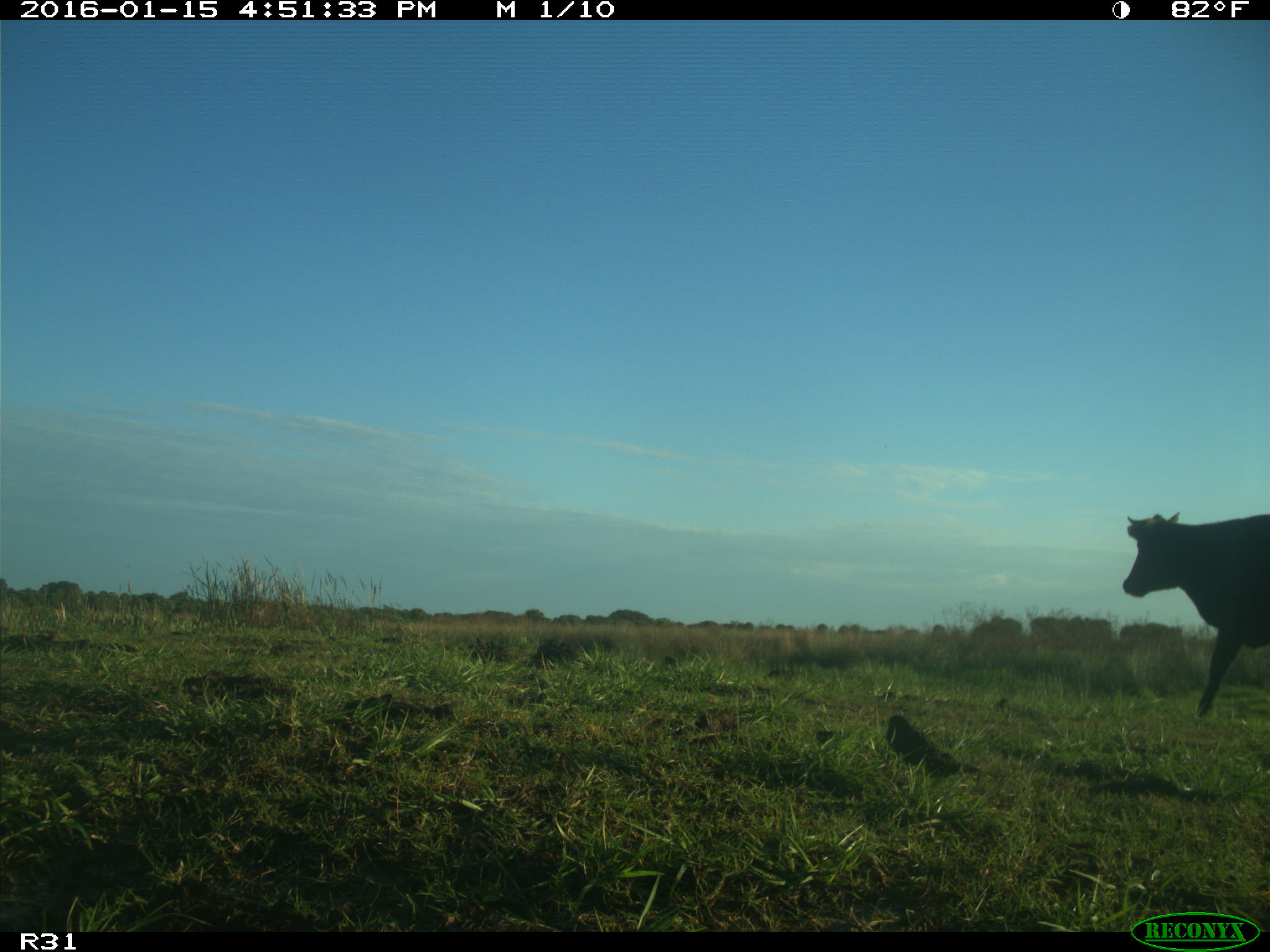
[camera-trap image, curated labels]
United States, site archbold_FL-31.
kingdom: Animalia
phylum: Chordata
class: Mammalia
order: Artiodactyla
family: Bovidae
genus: Bos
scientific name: Bos taurus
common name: domestic cow